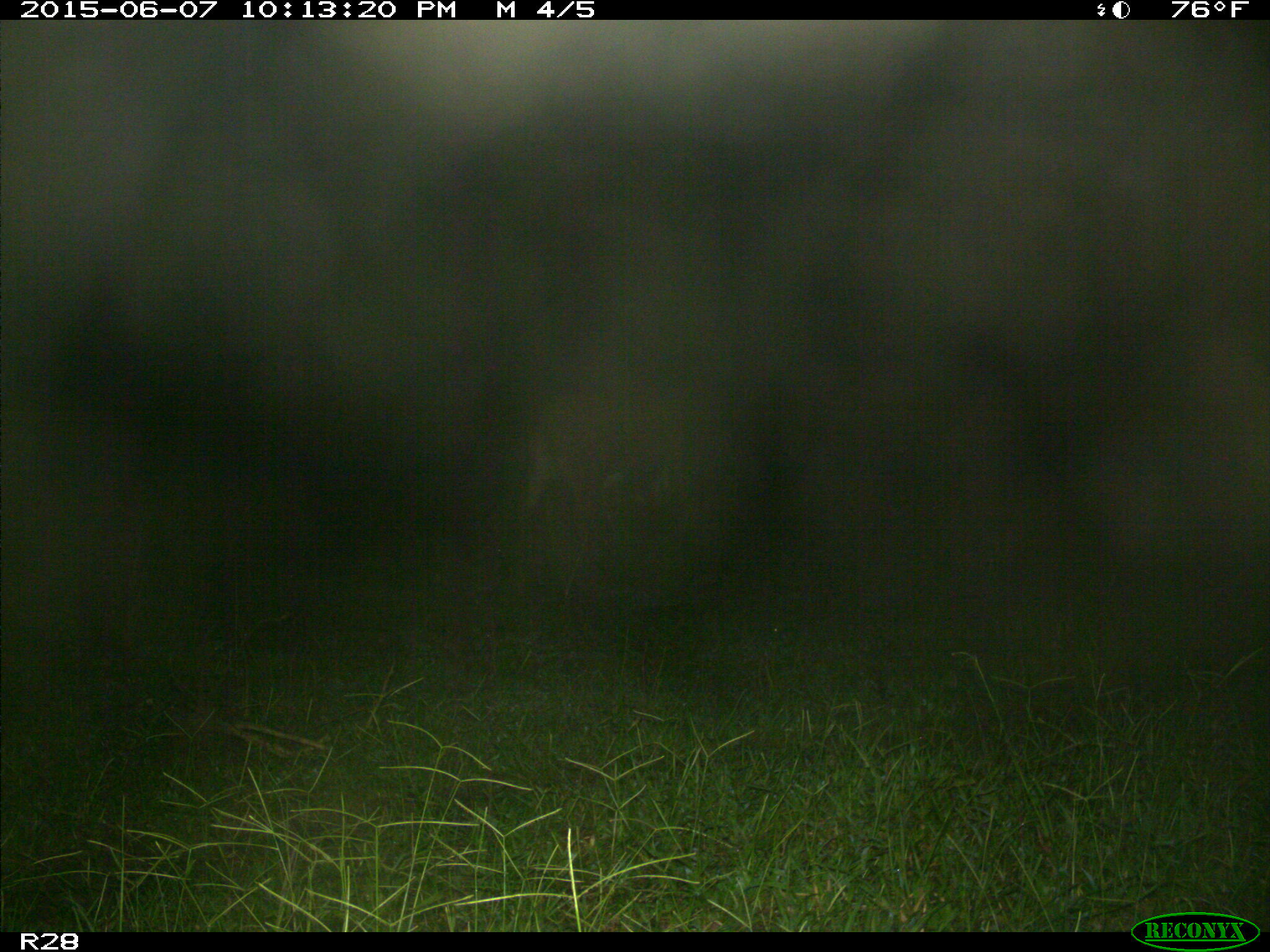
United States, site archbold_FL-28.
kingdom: Animalia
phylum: Chordata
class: Mammalia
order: Artiodactyla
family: Bovidae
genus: Bos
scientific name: Bos taurus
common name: domestic cow